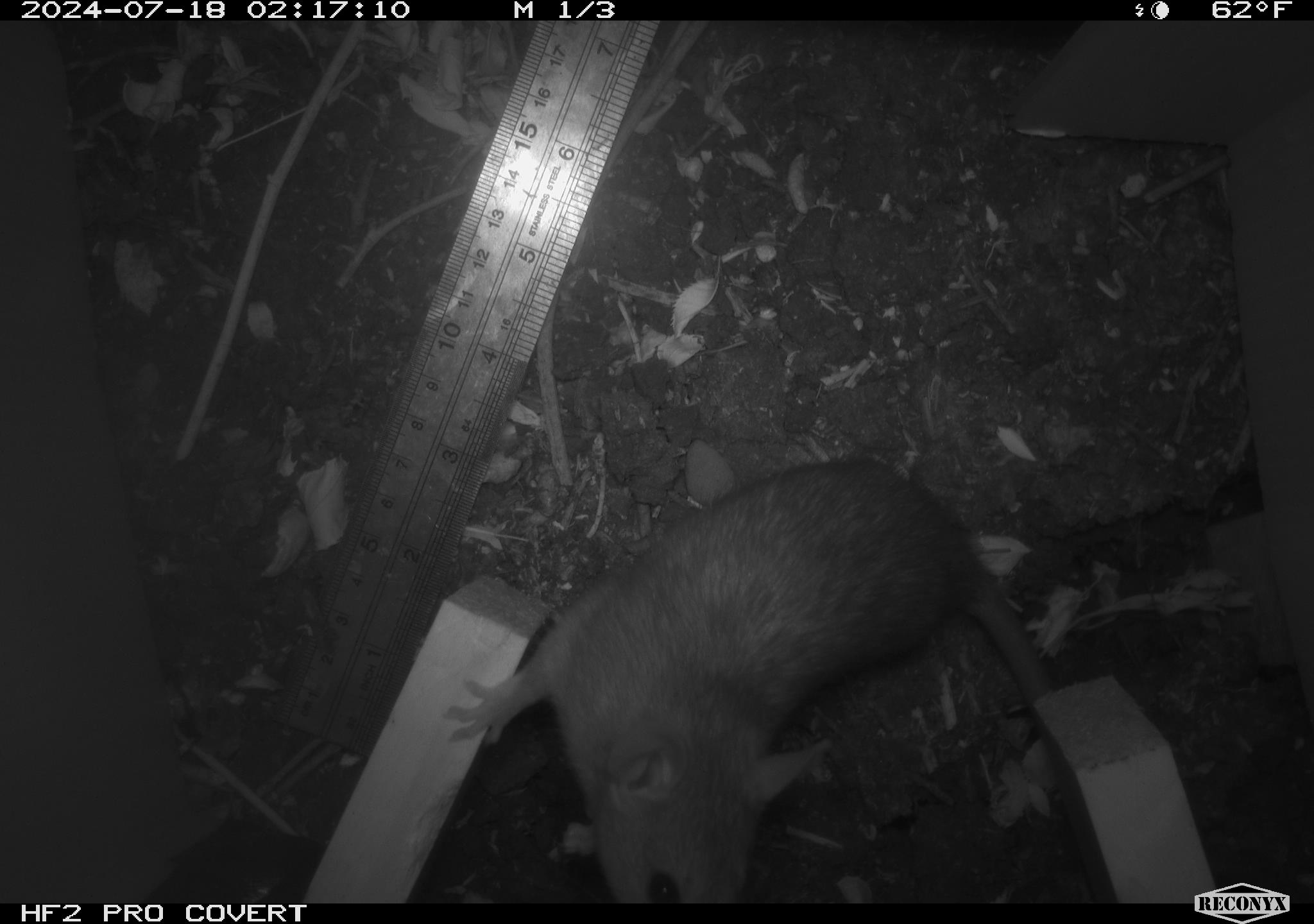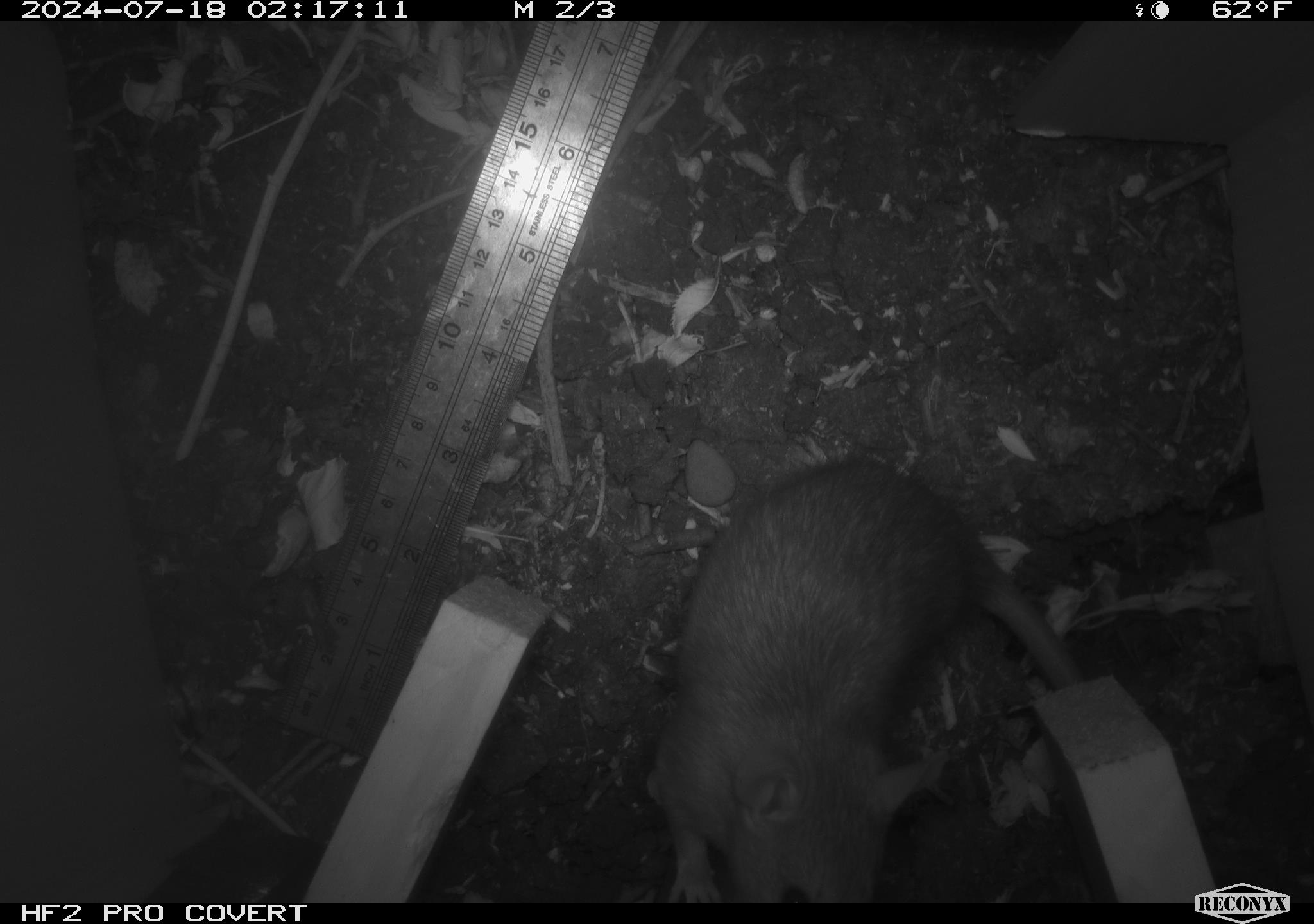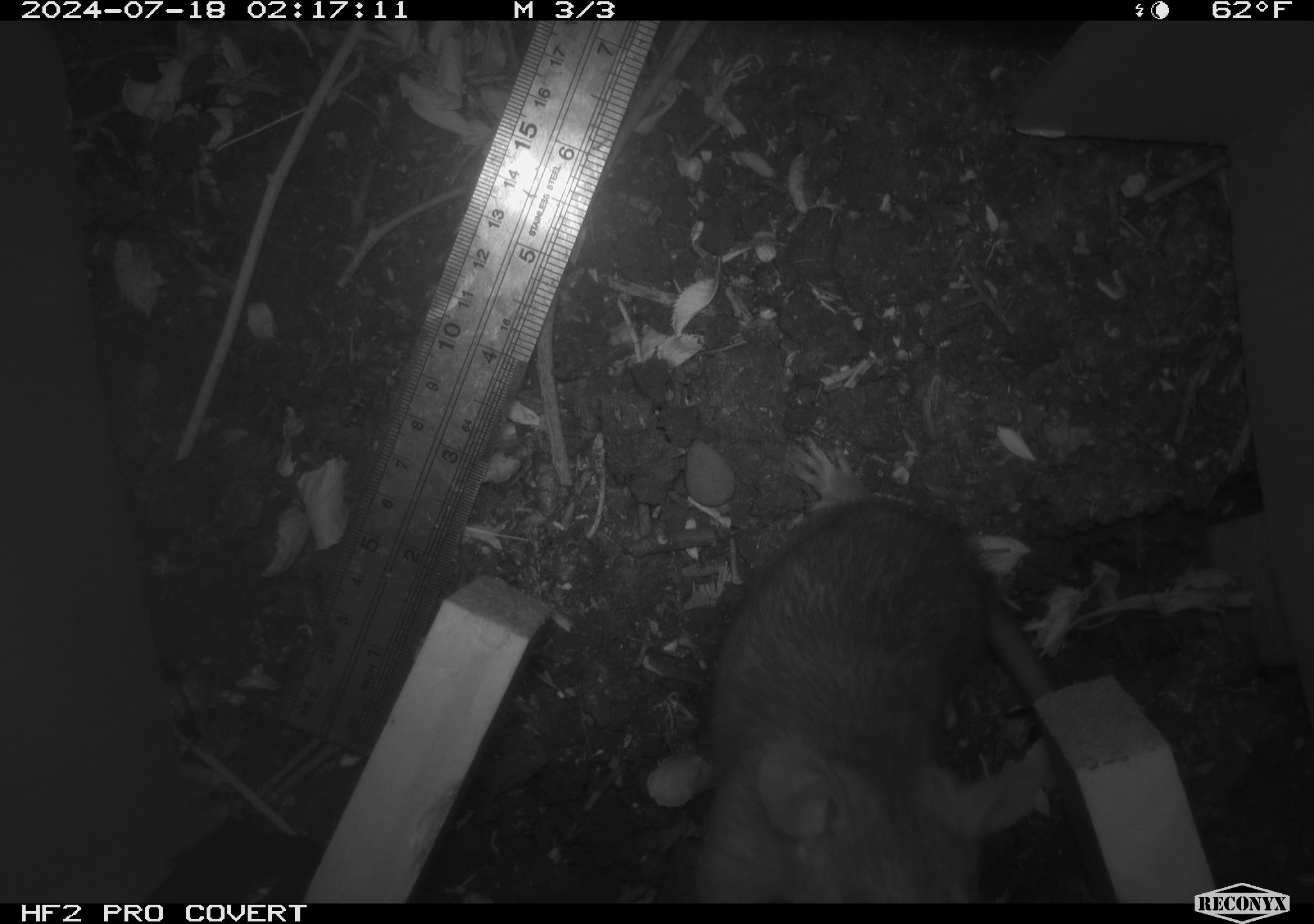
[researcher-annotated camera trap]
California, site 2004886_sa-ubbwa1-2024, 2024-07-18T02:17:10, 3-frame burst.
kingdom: Animalia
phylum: Chordata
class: Mammalia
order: Rodentia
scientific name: Rodentia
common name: woodrat or rat or mouse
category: woodrat or rat or mouse species